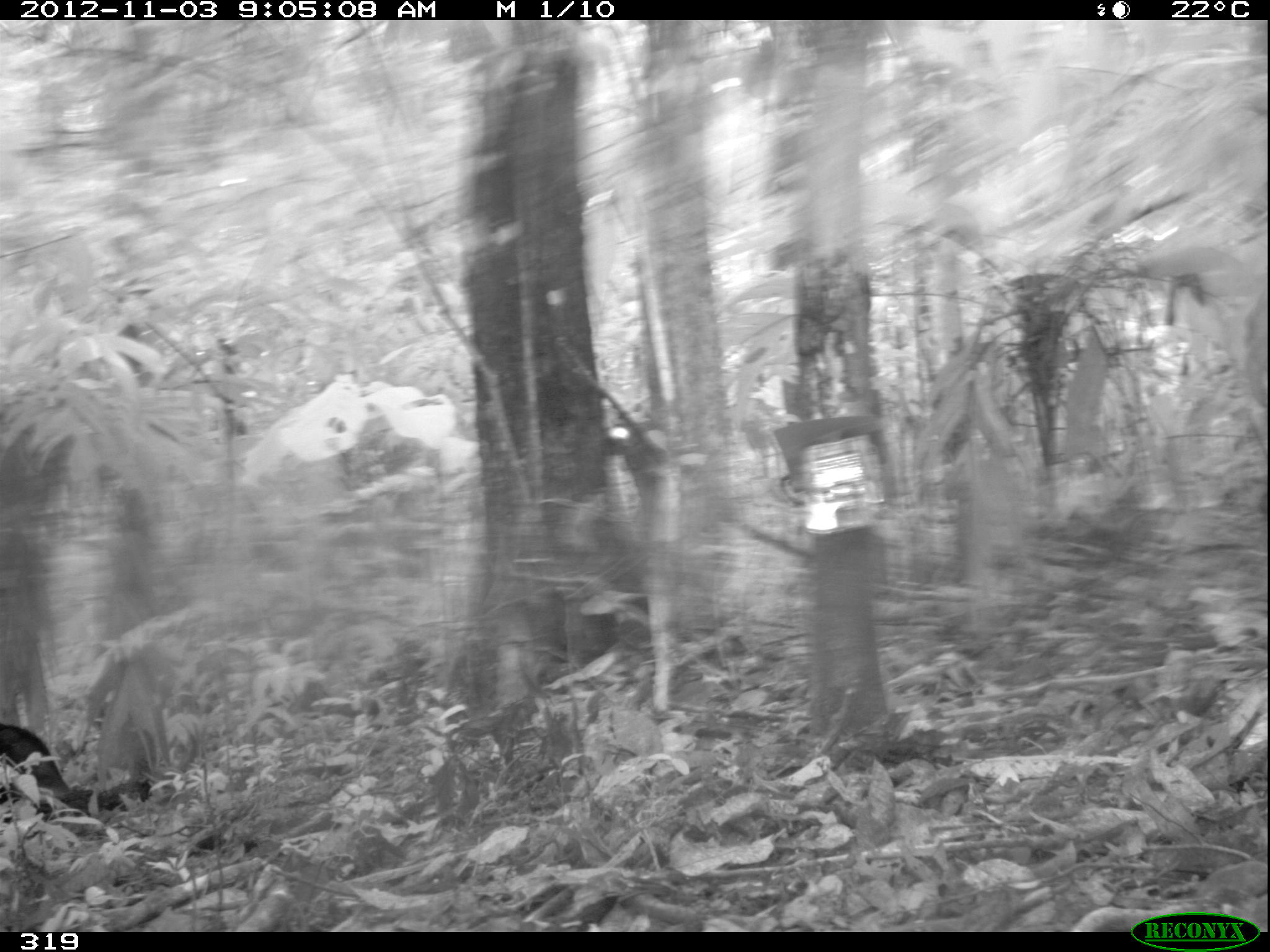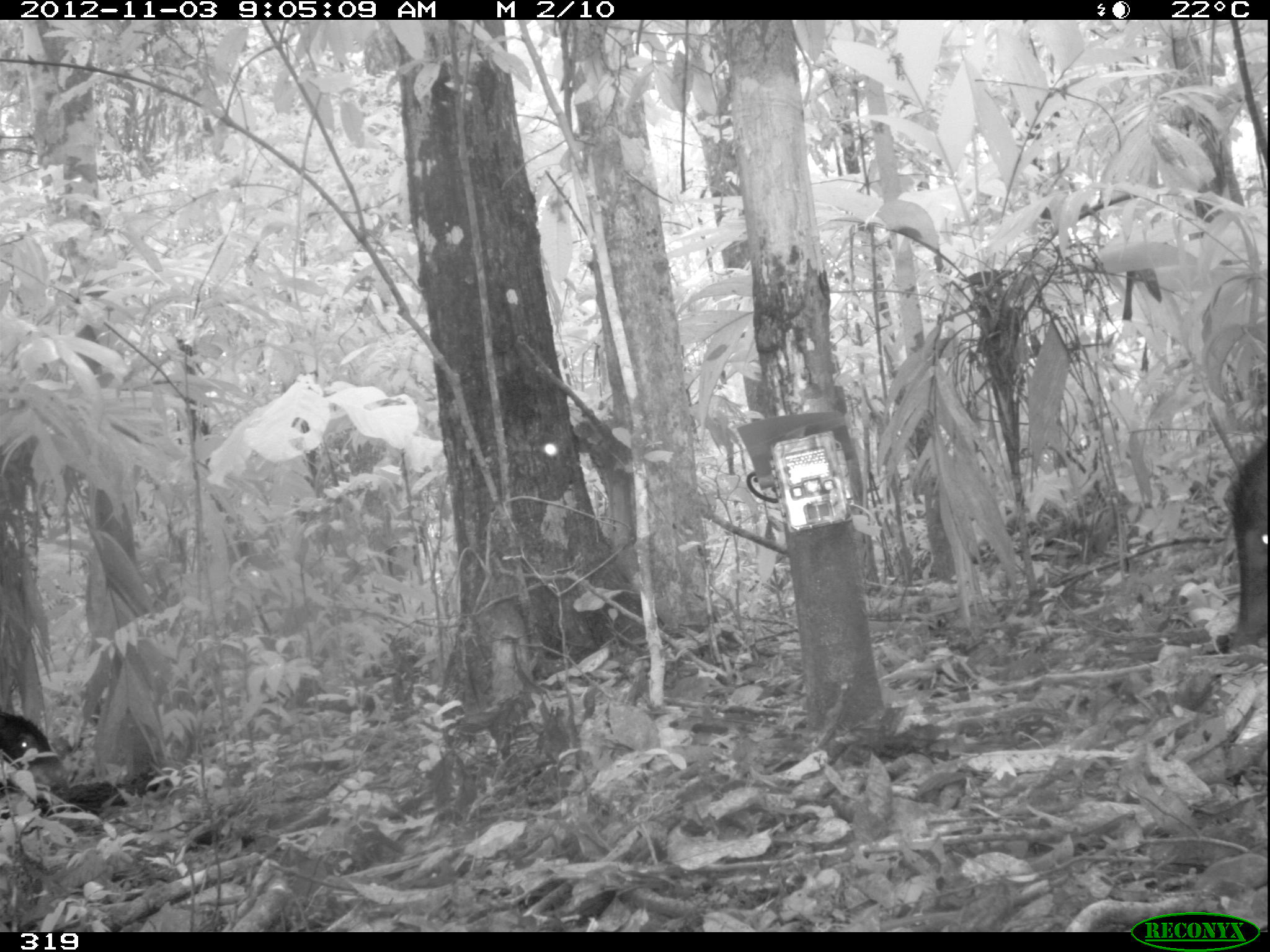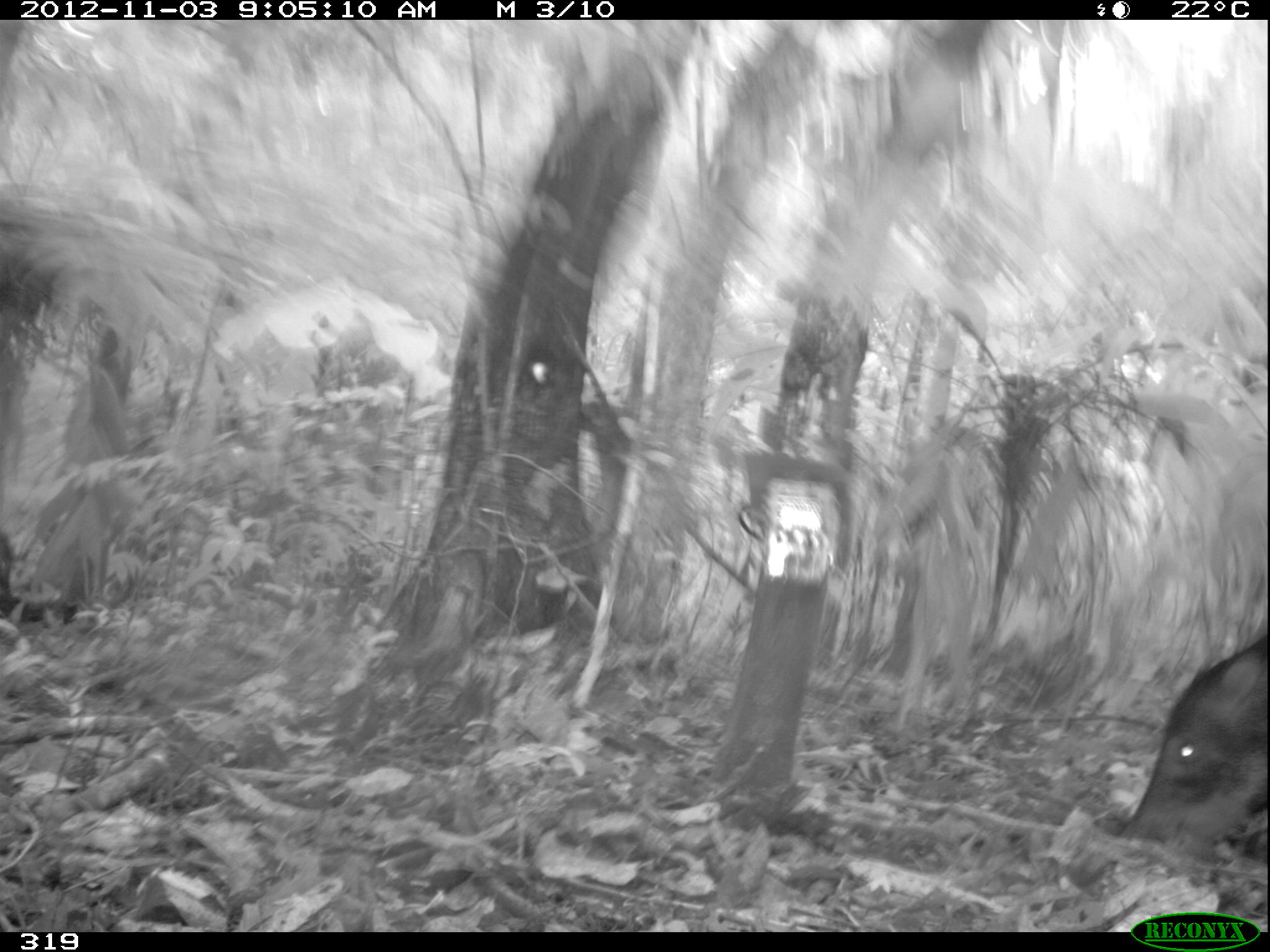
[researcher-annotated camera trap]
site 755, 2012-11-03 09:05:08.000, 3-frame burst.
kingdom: Animalia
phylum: Chordata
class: Mammalia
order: Artiodactyla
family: Tayassuidae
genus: Tayassu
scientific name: Tayassu pecari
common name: white-lipped peccary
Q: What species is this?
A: Tayassu pecari (white-lipped peccary).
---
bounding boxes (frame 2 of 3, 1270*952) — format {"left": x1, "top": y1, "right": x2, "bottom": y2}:
tayassu pecari: {"left": 1223, "top": 441, "right": 1266, "bottom": 655}; {"left": 1, "top": 711, "right": 66, "bottom": 816}